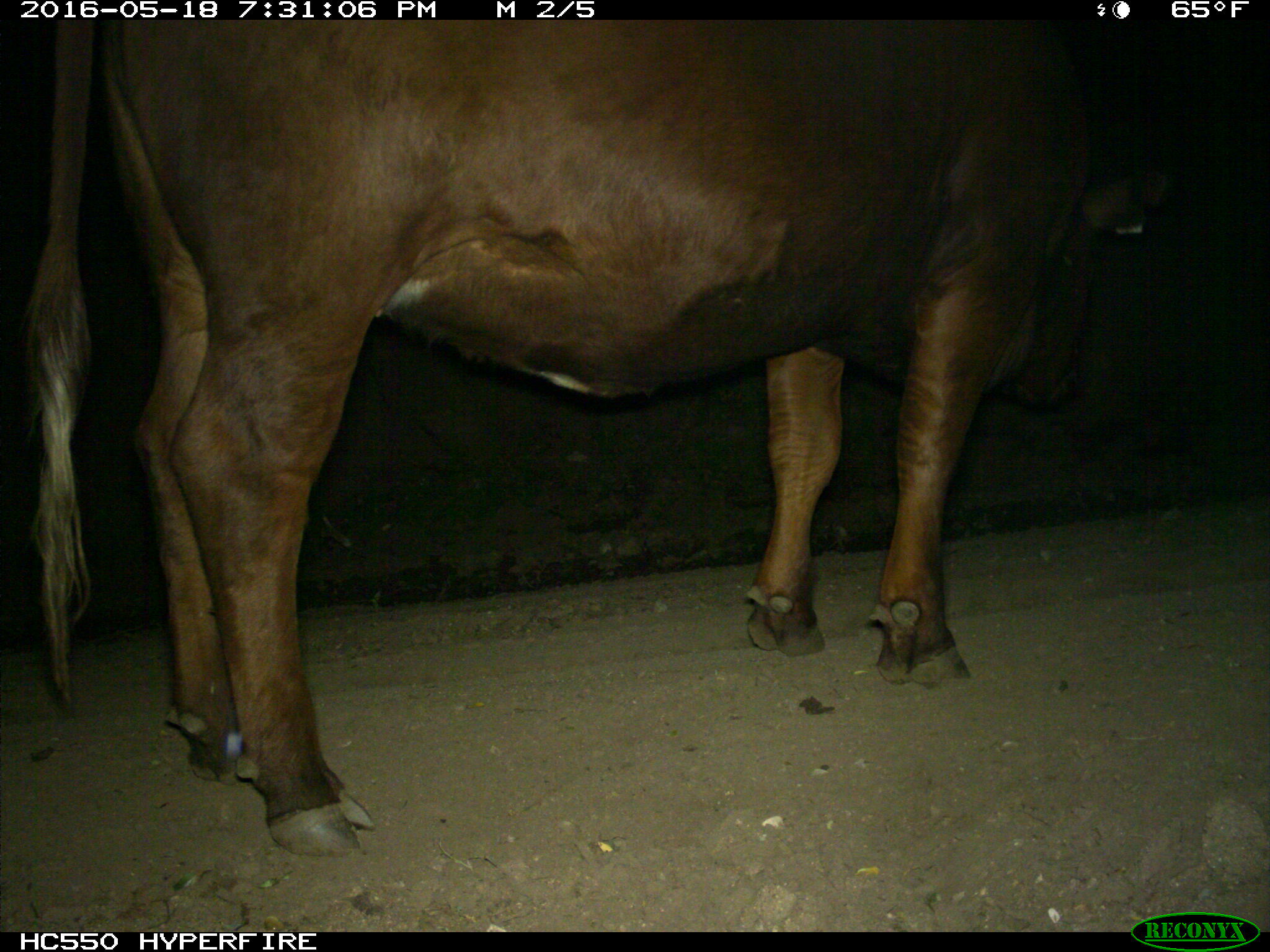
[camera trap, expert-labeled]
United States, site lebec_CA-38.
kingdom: Animalia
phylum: Chordata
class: Mammalia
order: Artiodactyla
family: Bovidae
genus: Bos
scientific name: Bos taurus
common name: domestic cow